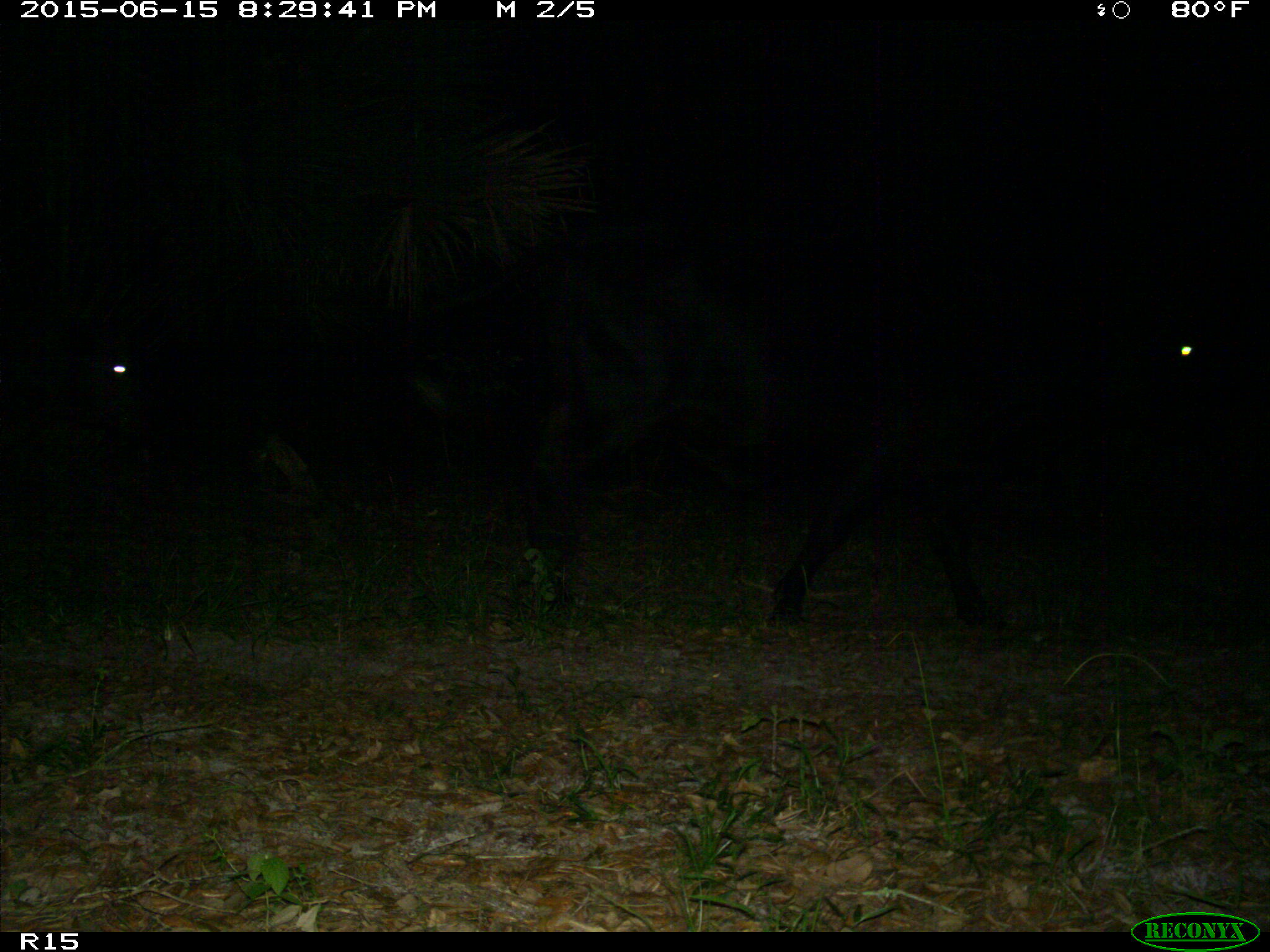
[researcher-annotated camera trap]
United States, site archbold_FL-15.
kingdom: Animalia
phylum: Chordata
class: Mammalia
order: Artiodactyla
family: Bovidae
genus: Bos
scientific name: Bos taurus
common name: domestic cow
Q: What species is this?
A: Bos taurus (domestic cow).